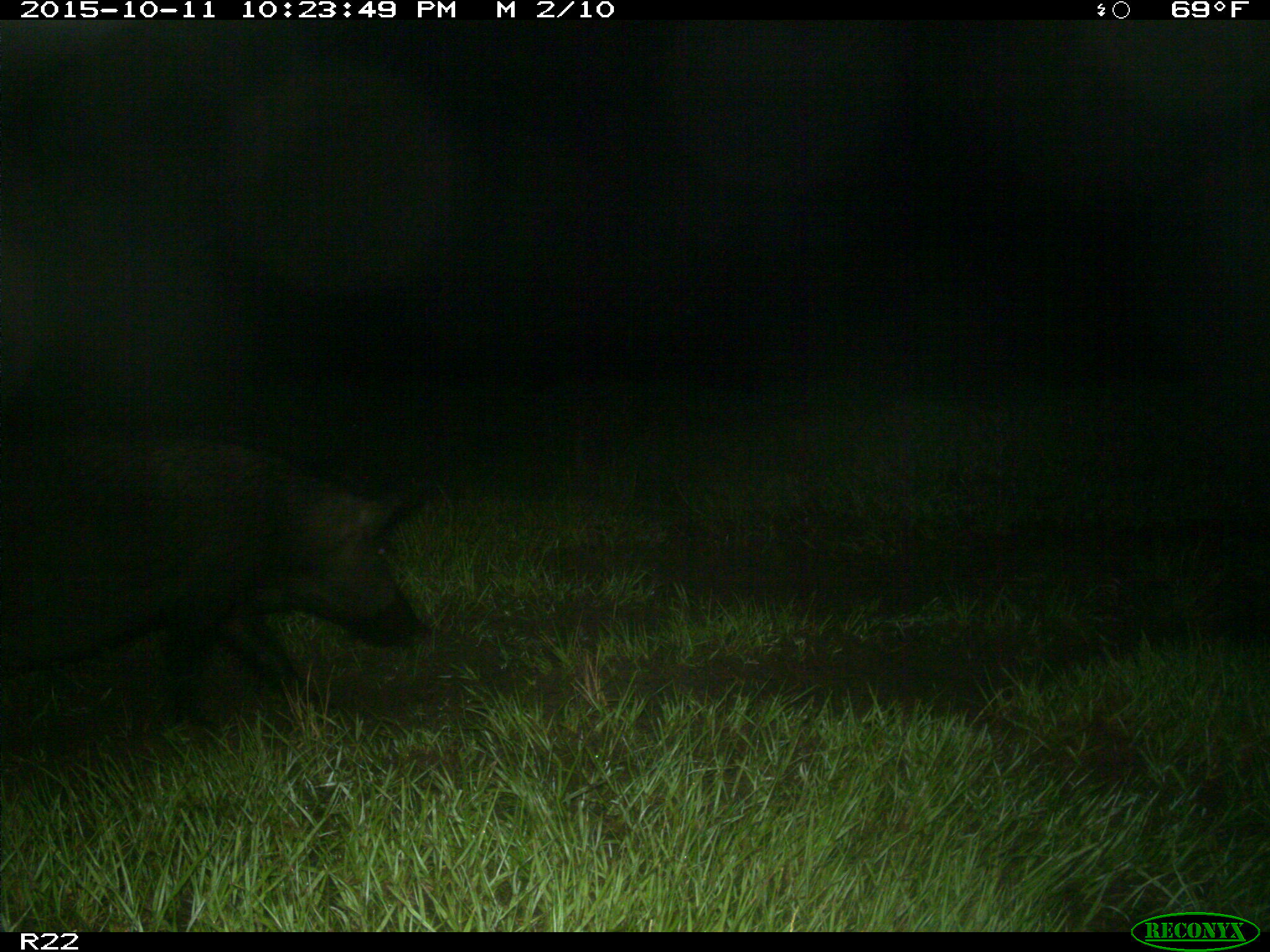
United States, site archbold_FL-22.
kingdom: Animalia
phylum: Chordata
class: Mammalia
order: Artiodactyla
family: Suidae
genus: Sus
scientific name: Sus scrofa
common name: wild boar